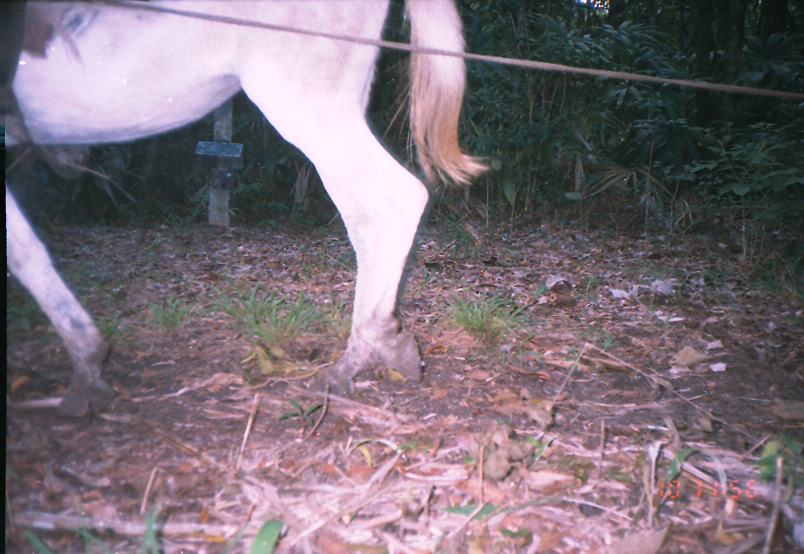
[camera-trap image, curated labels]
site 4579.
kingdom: Animalia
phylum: Chordata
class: Mammalia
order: Perissodactyla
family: Equidae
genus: Equus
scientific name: Equus ferus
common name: wild horse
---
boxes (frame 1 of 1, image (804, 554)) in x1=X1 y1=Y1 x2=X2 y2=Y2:
equus ferus: x1=3 y1=0 x2=496 y2=417